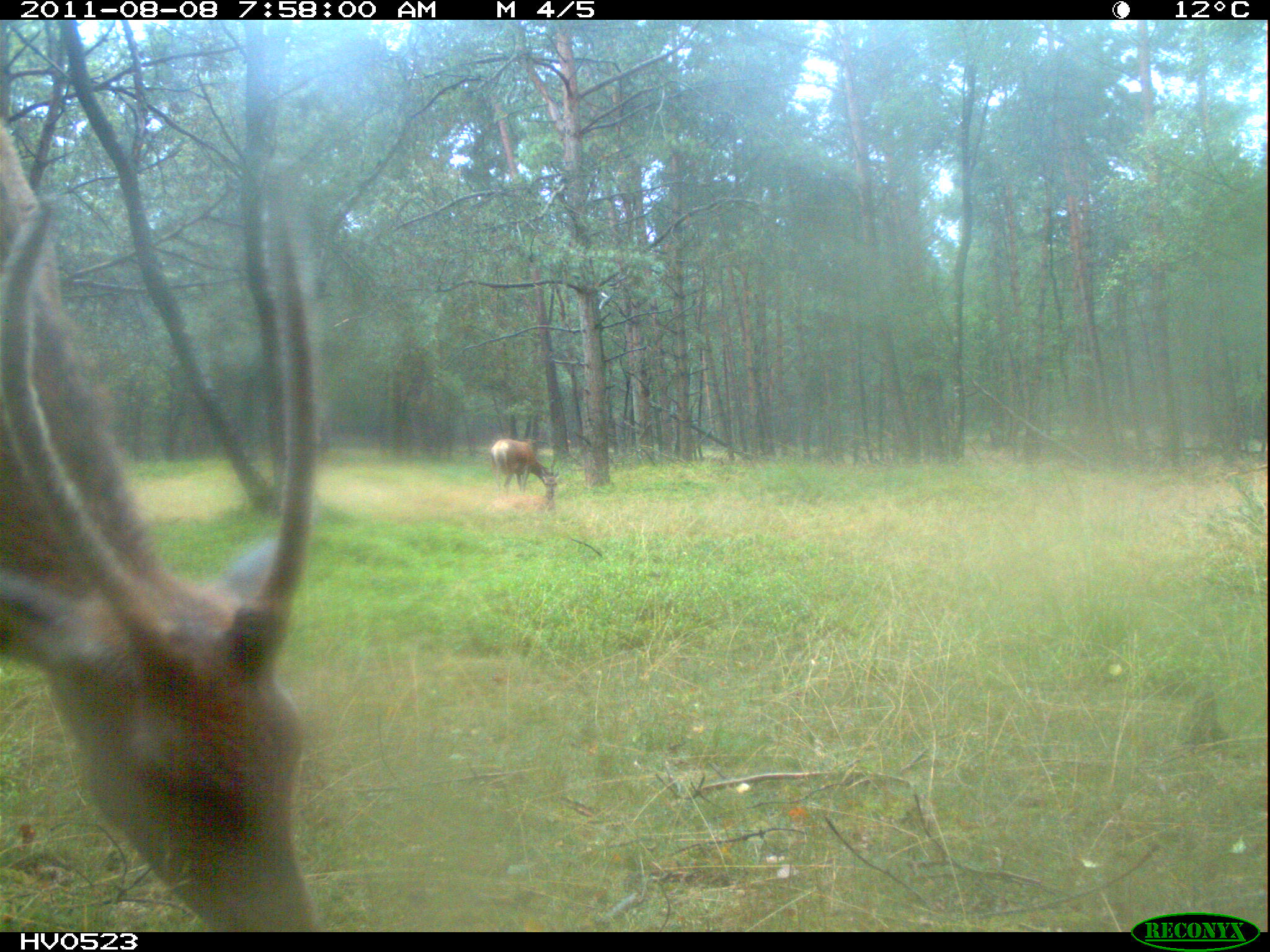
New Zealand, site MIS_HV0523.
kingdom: Animalia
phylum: Chordata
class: Mammalia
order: Artiodactyla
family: Cervidae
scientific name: Cervidae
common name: deer